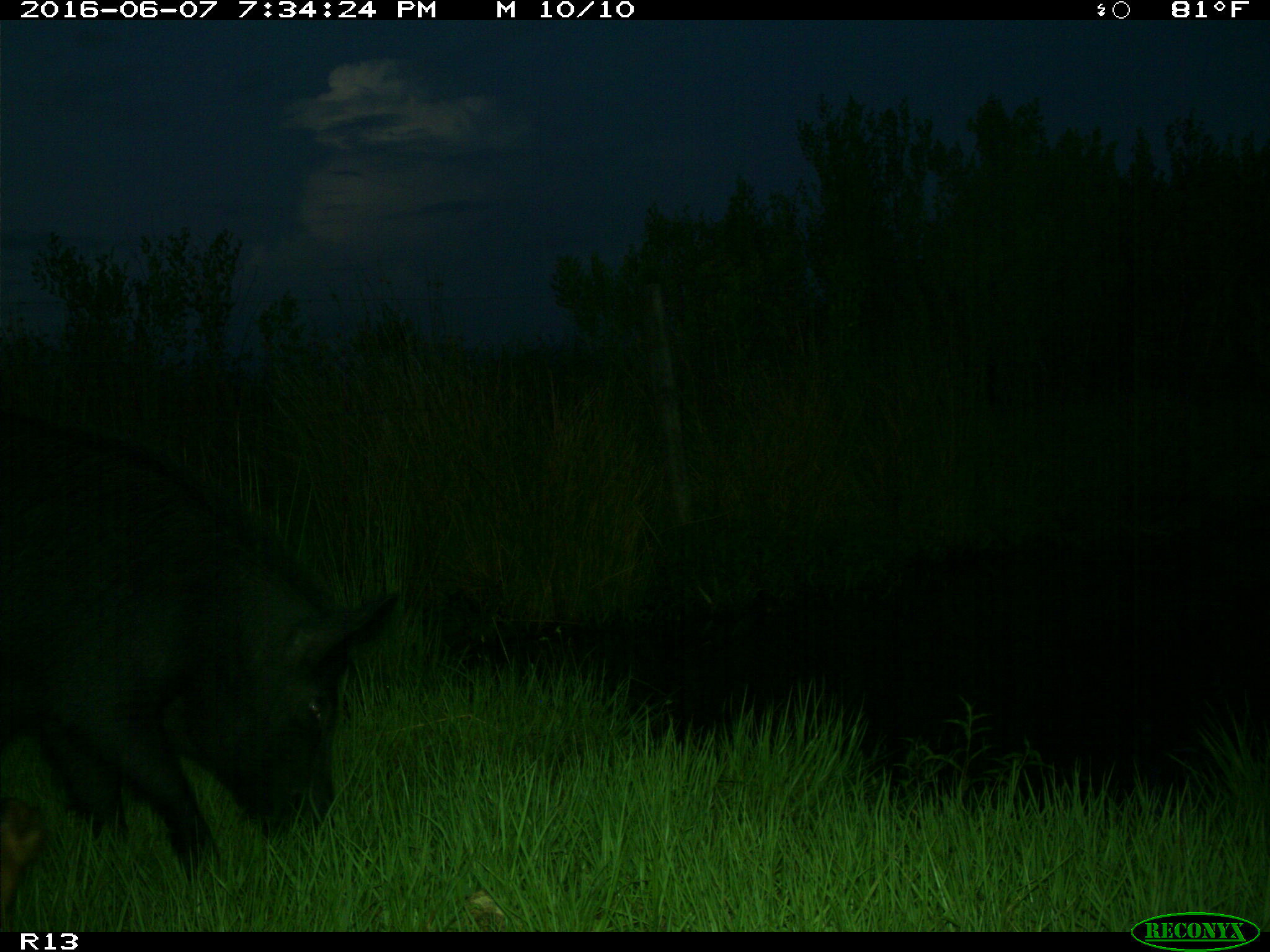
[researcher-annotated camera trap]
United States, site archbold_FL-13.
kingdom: Animalia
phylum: Chordata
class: Mammalia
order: Artiodactyla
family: Suidae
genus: Sus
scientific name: Sus scrofa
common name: wild boar